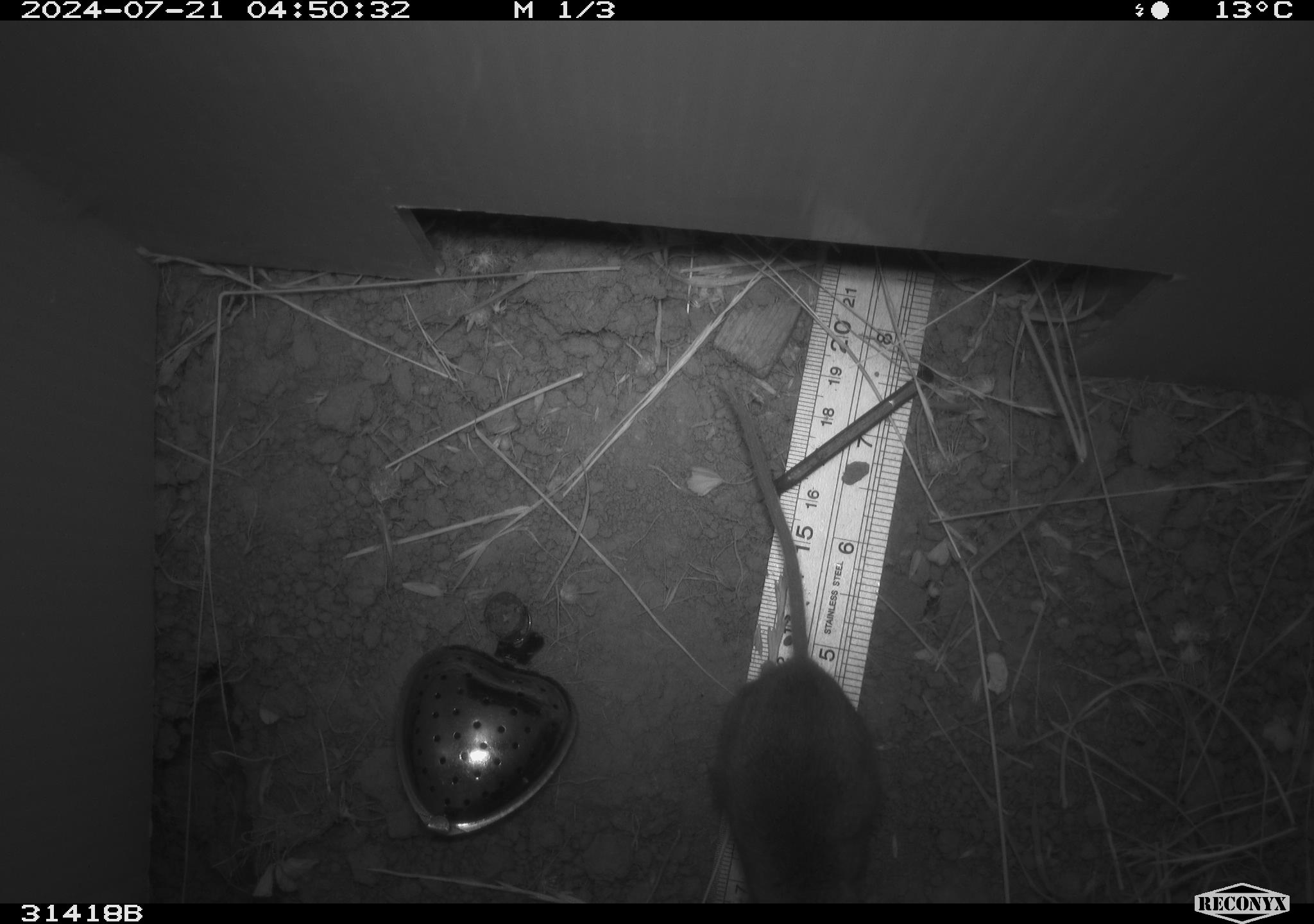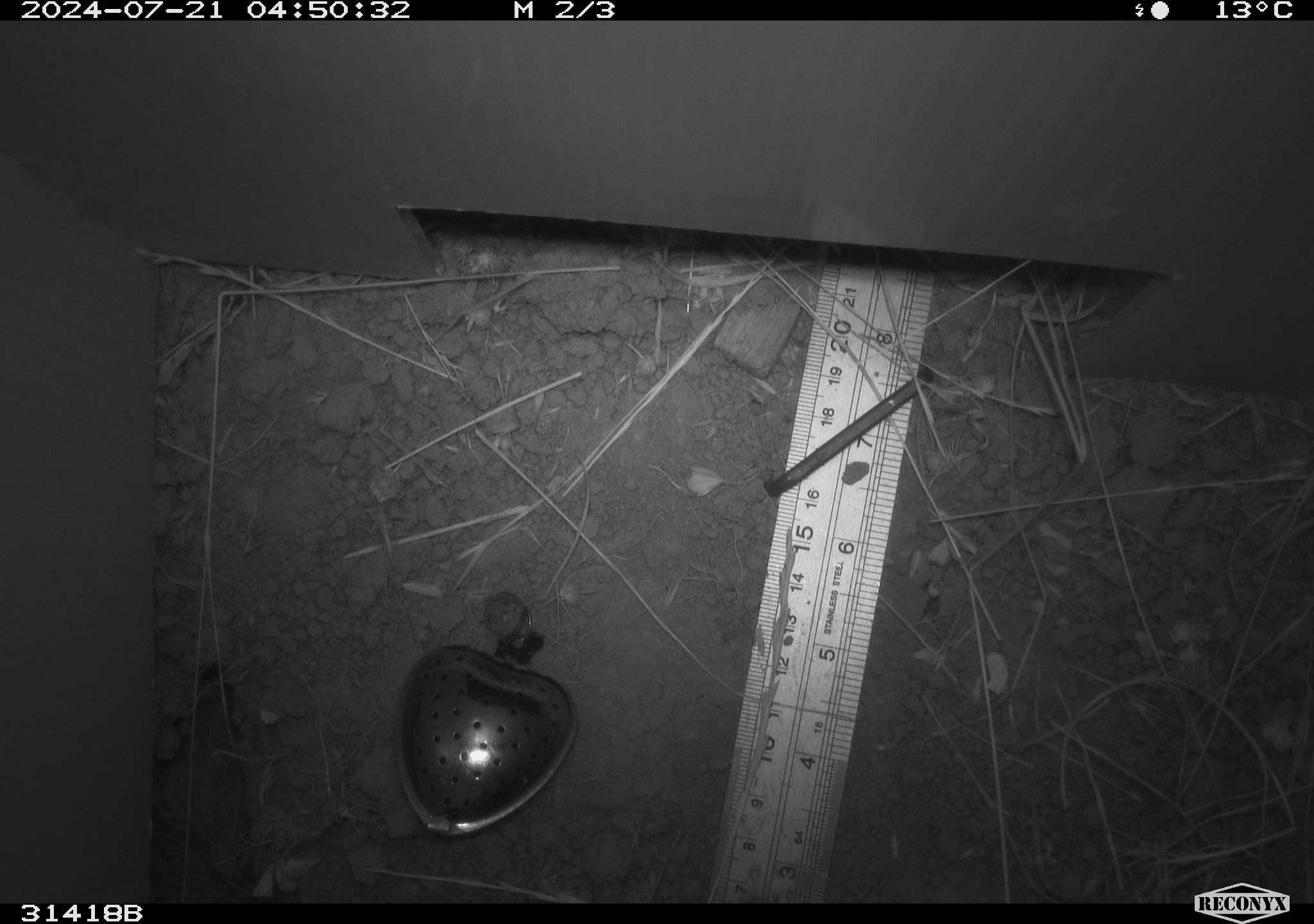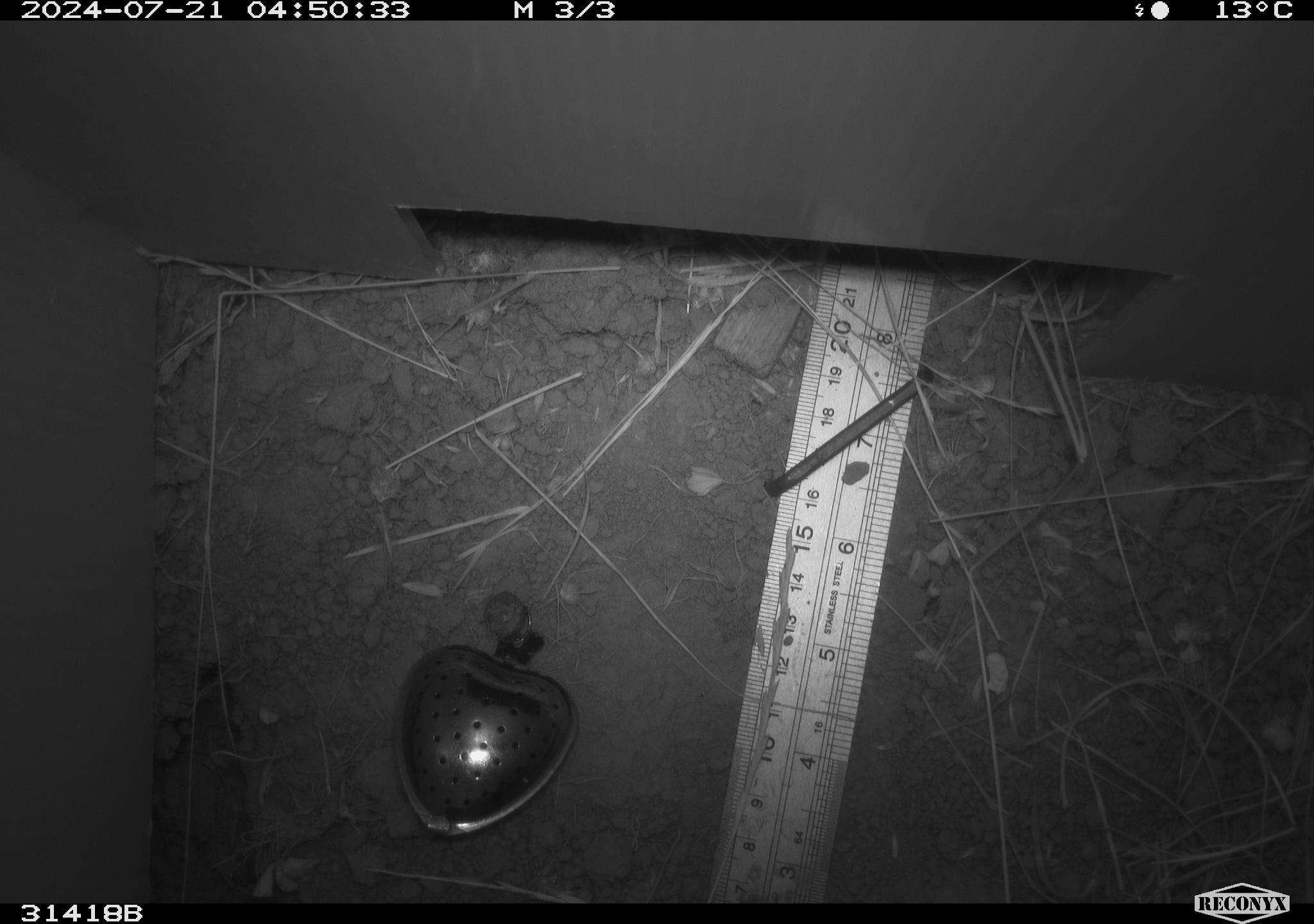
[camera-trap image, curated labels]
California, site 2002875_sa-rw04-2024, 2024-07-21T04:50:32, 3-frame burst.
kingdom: Animalia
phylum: Chordata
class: Mammalia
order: Rodentia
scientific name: Rodentia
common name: rodent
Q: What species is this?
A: Rodent (Rodentia).